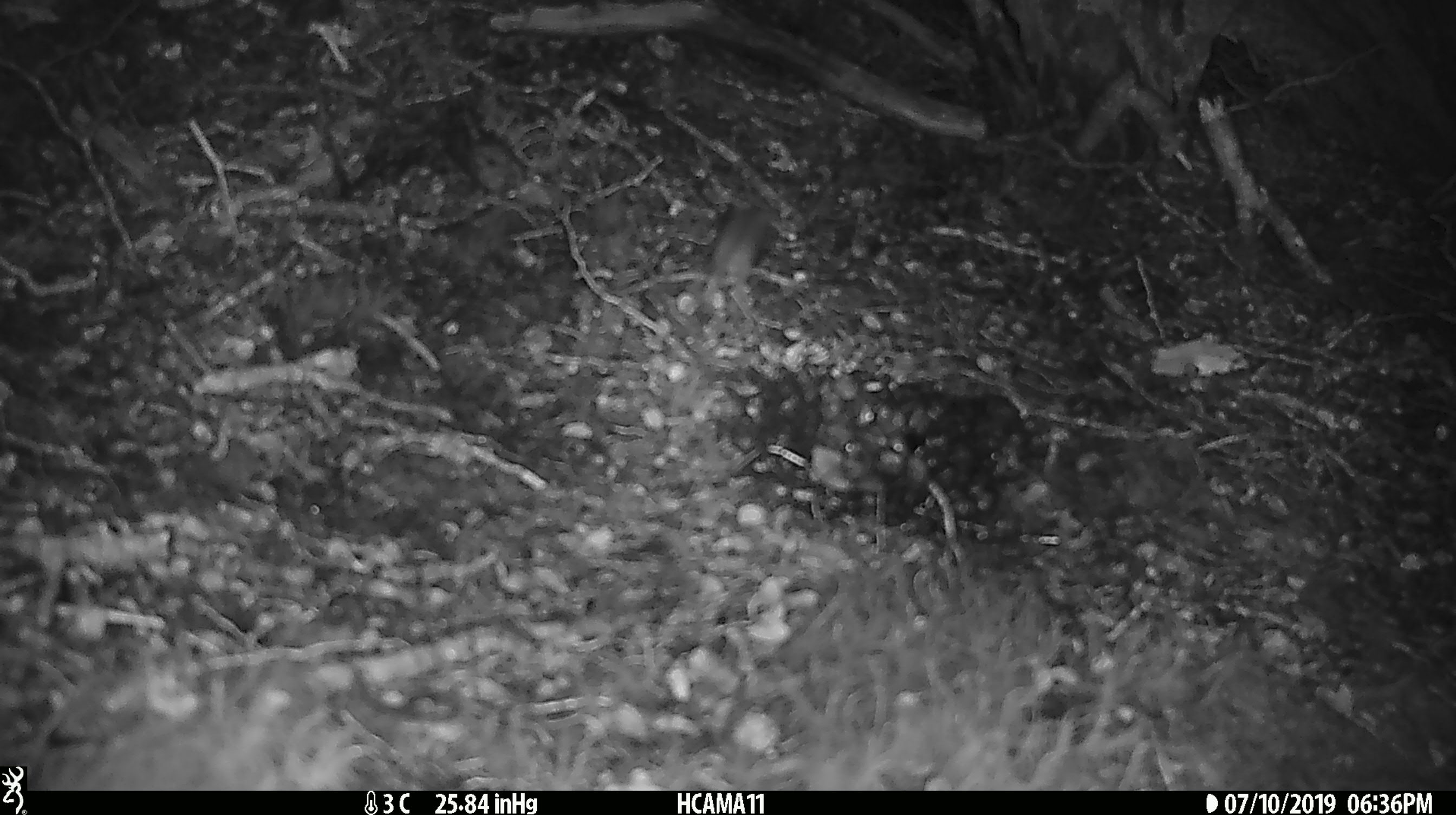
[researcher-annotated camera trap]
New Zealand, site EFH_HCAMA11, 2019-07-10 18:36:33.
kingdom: Animalia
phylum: Chordata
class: Mammalia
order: Rodentia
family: Muridae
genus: Mus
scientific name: Mus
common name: mouse